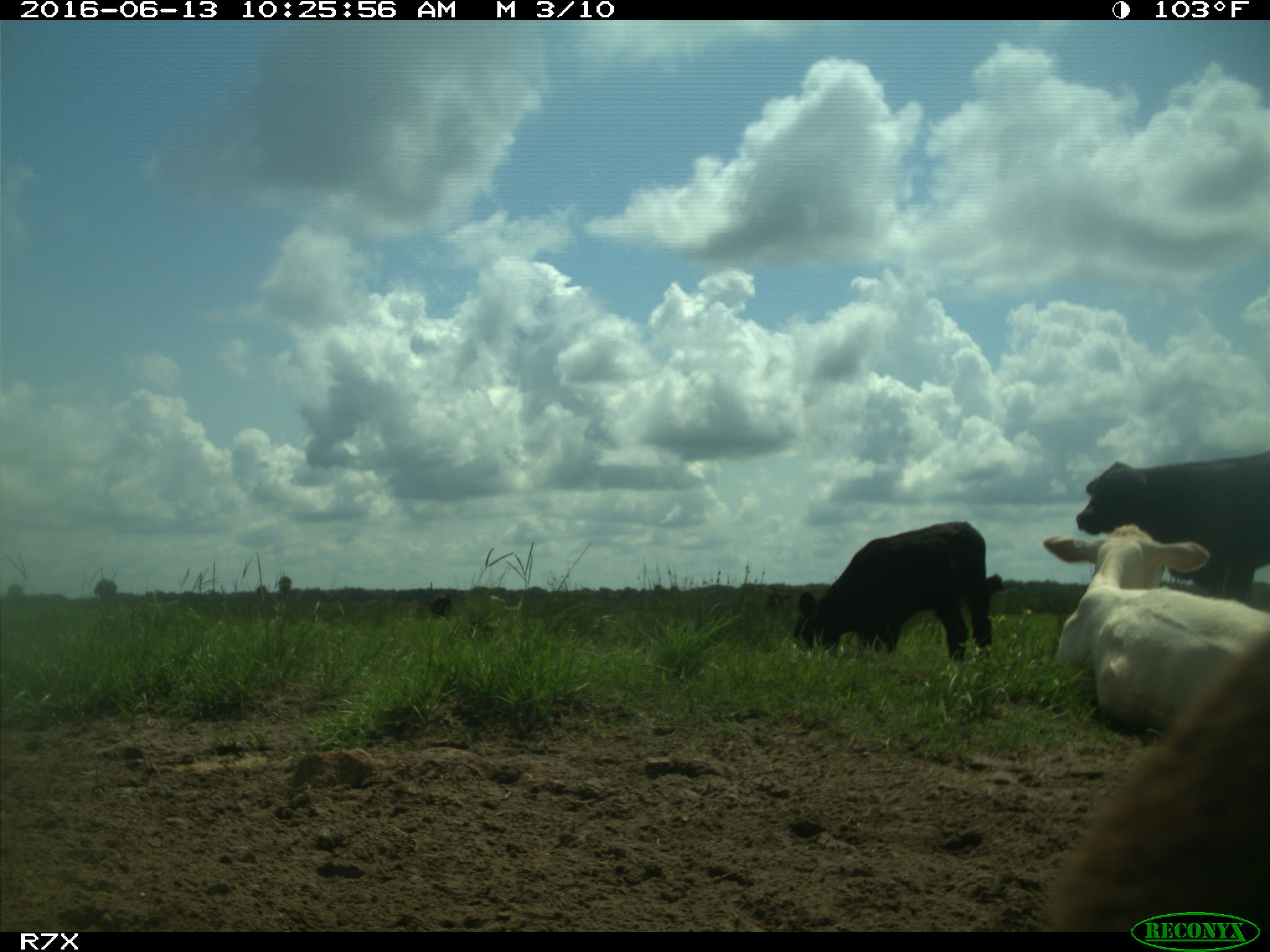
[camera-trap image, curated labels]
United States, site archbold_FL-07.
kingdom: Animalia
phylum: Chordata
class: Mammalia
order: Artiodactyla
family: Bovidae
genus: Bos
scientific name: Bos taurus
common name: domestic cow